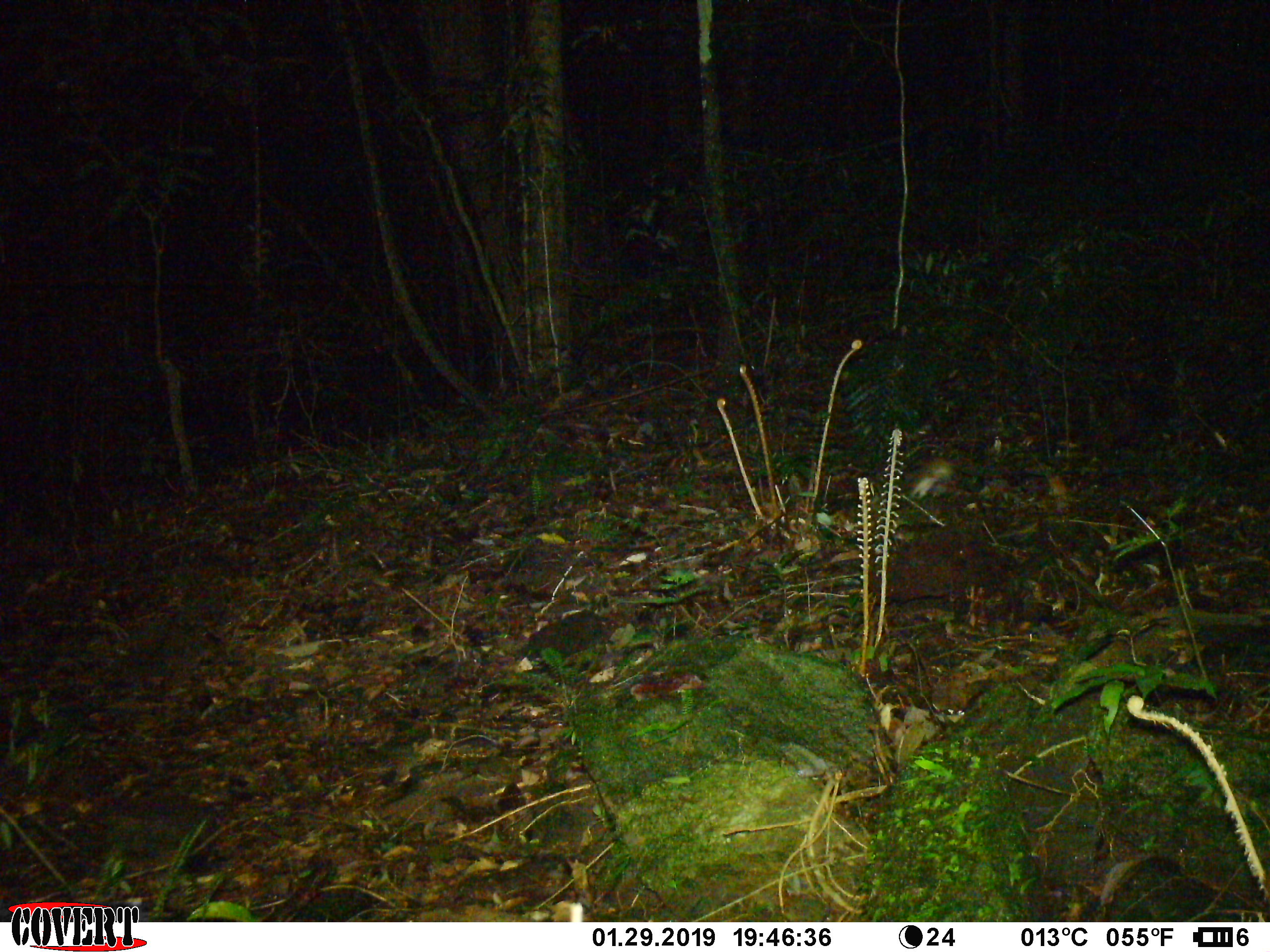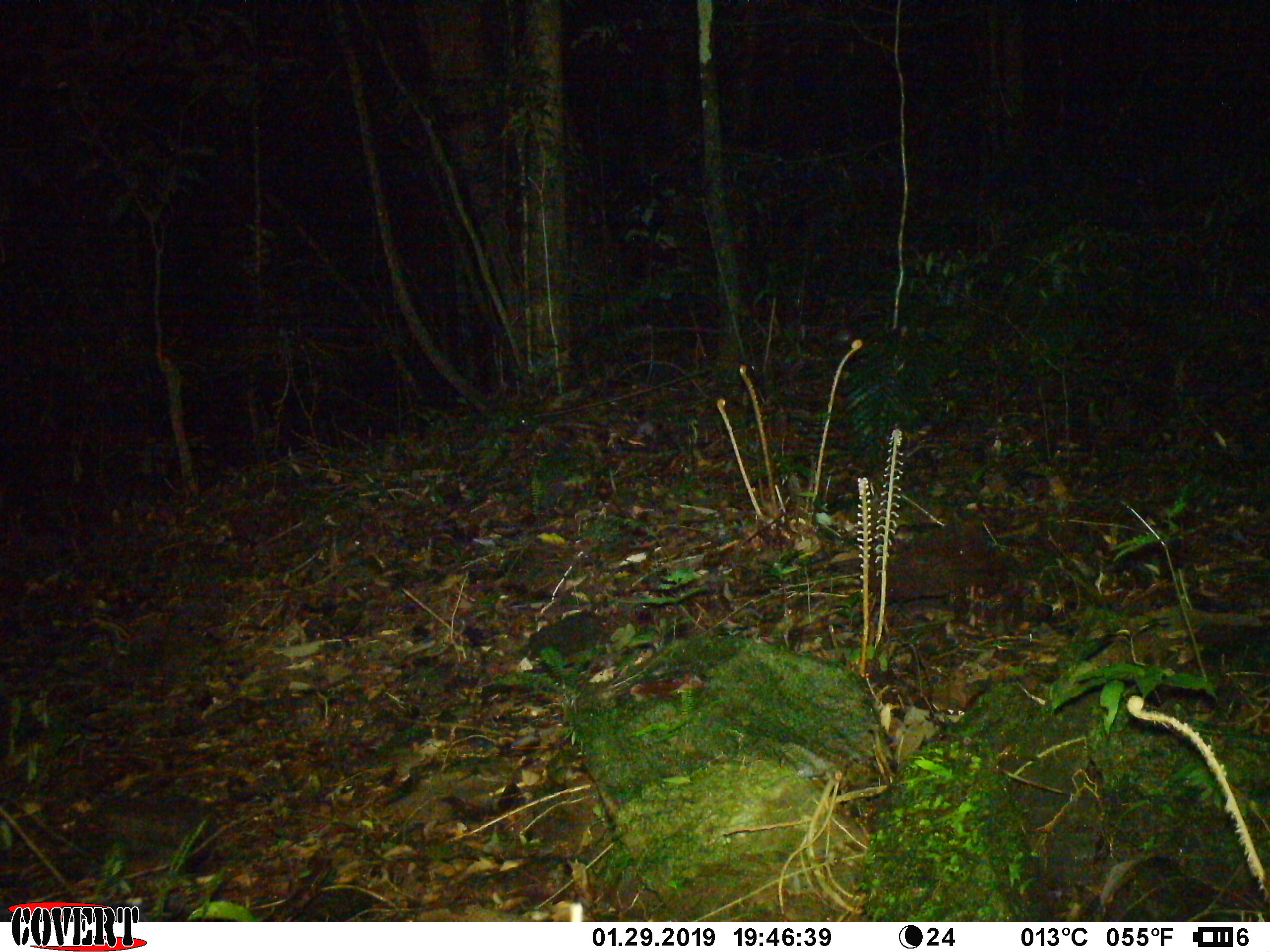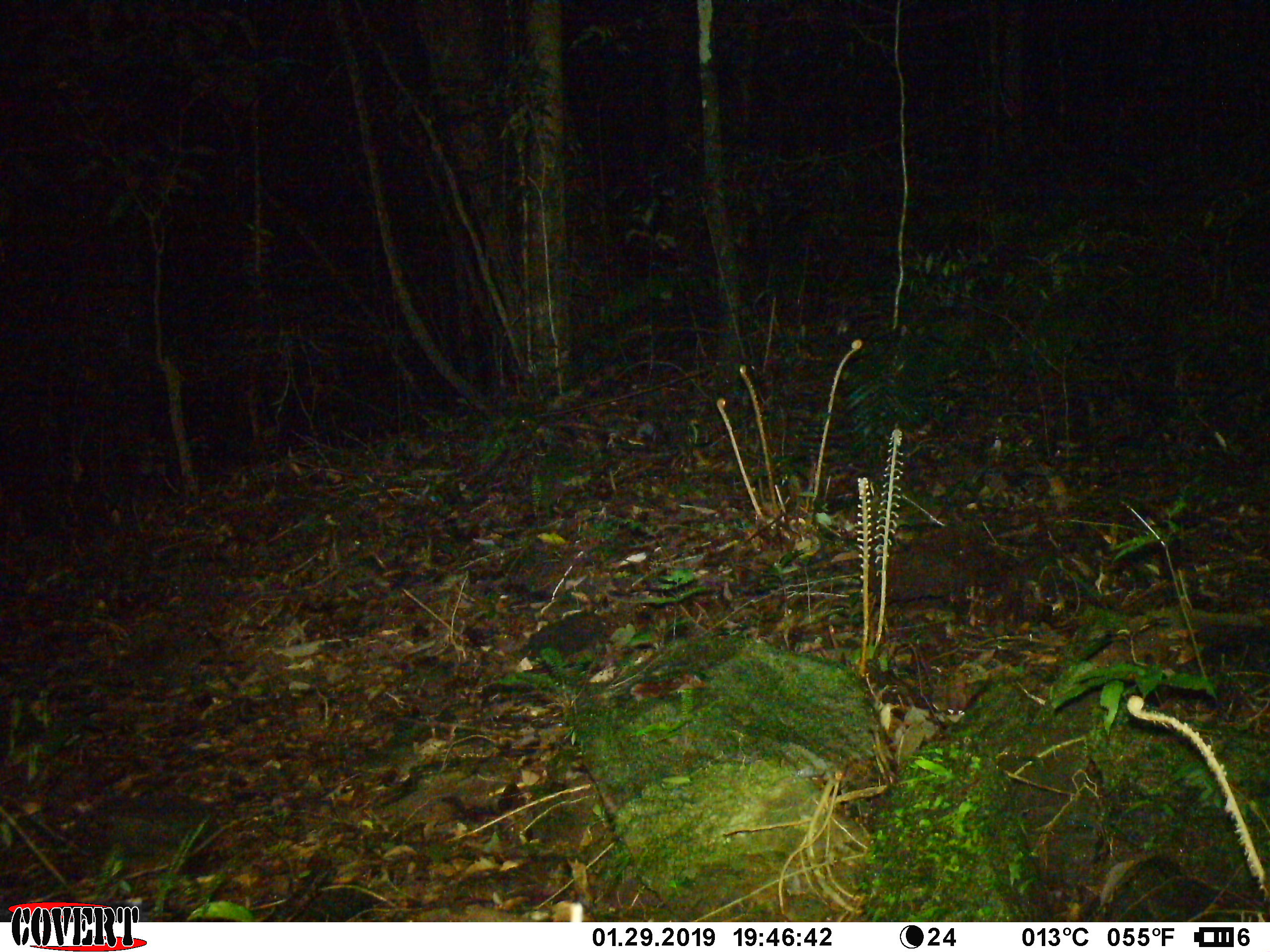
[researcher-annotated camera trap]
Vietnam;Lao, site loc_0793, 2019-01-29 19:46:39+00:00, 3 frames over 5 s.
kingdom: Animalia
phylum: Chordata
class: Mammalia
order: Rodentia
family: Muridae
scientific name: Muridae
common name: old-world mice and rats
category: unidentified murid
Unidentified murid (old-world mice and rats) (Muridae). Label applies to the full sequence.